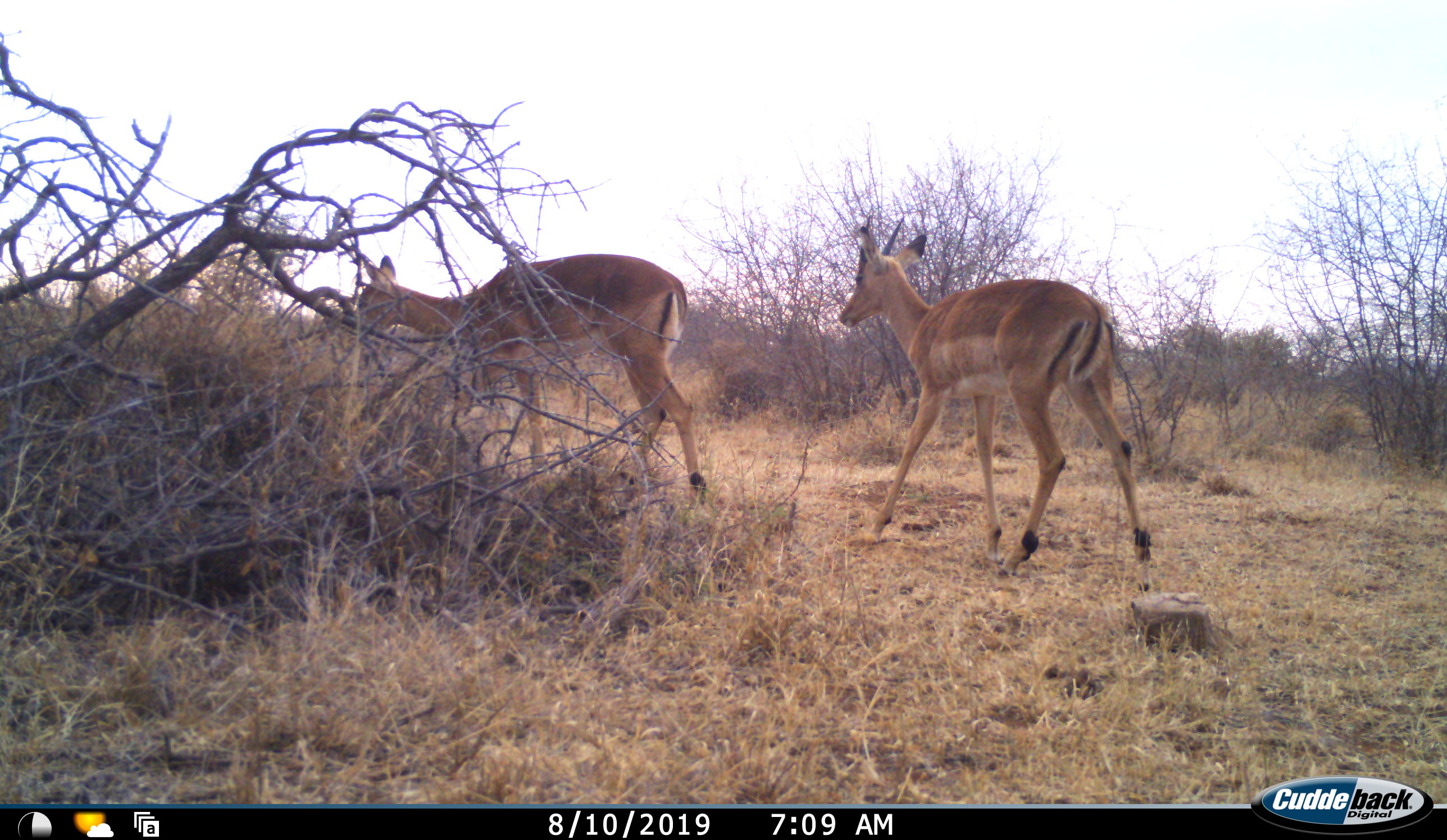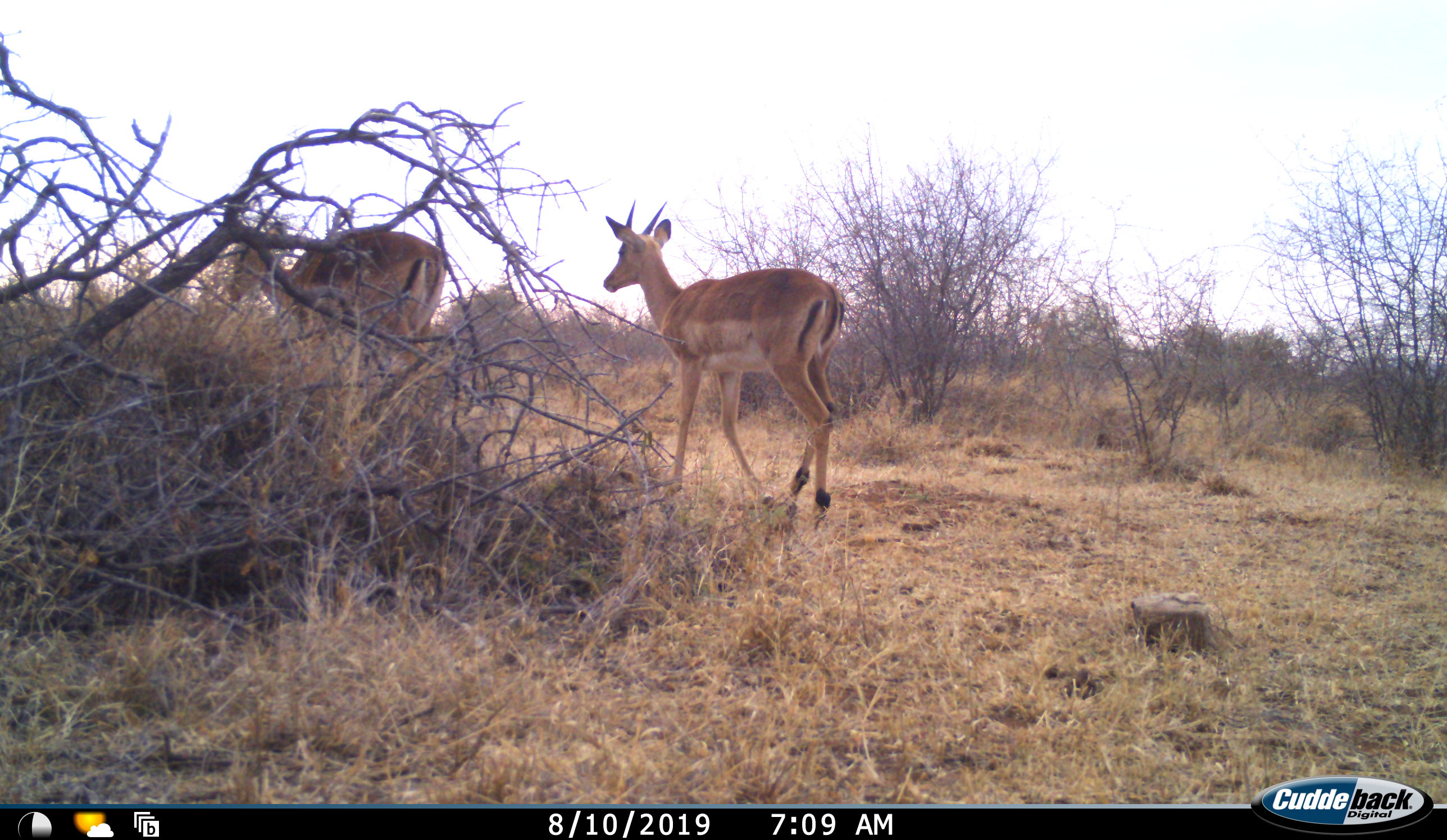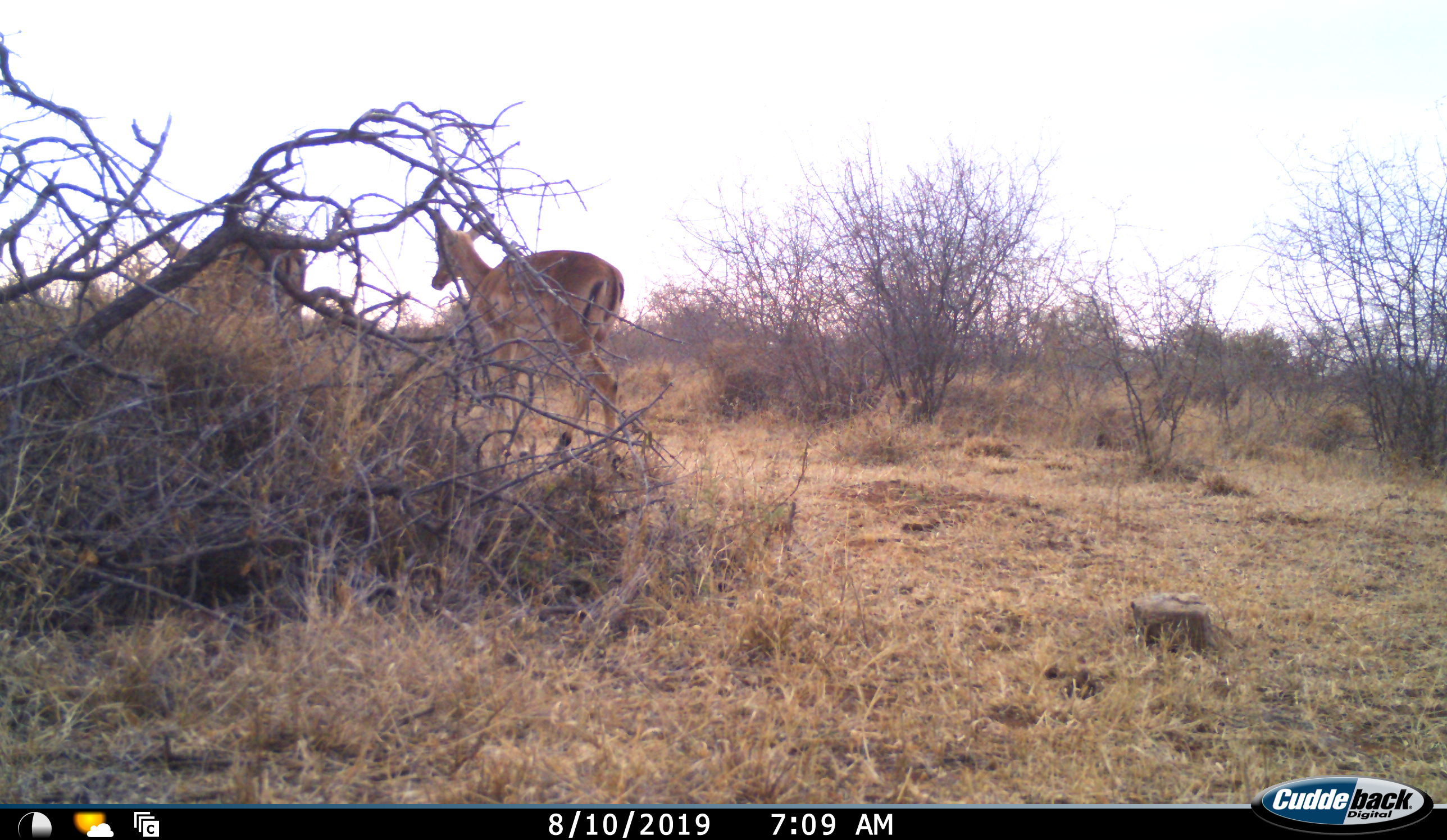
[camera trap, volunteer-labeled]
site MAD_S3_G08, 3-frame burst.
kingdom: Animalia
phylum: Chordata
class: Mammalia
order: Artiodactyla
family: Bovidae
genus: Aepyceros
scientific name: Aepyceros melampus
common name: impala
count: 2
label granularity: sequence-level